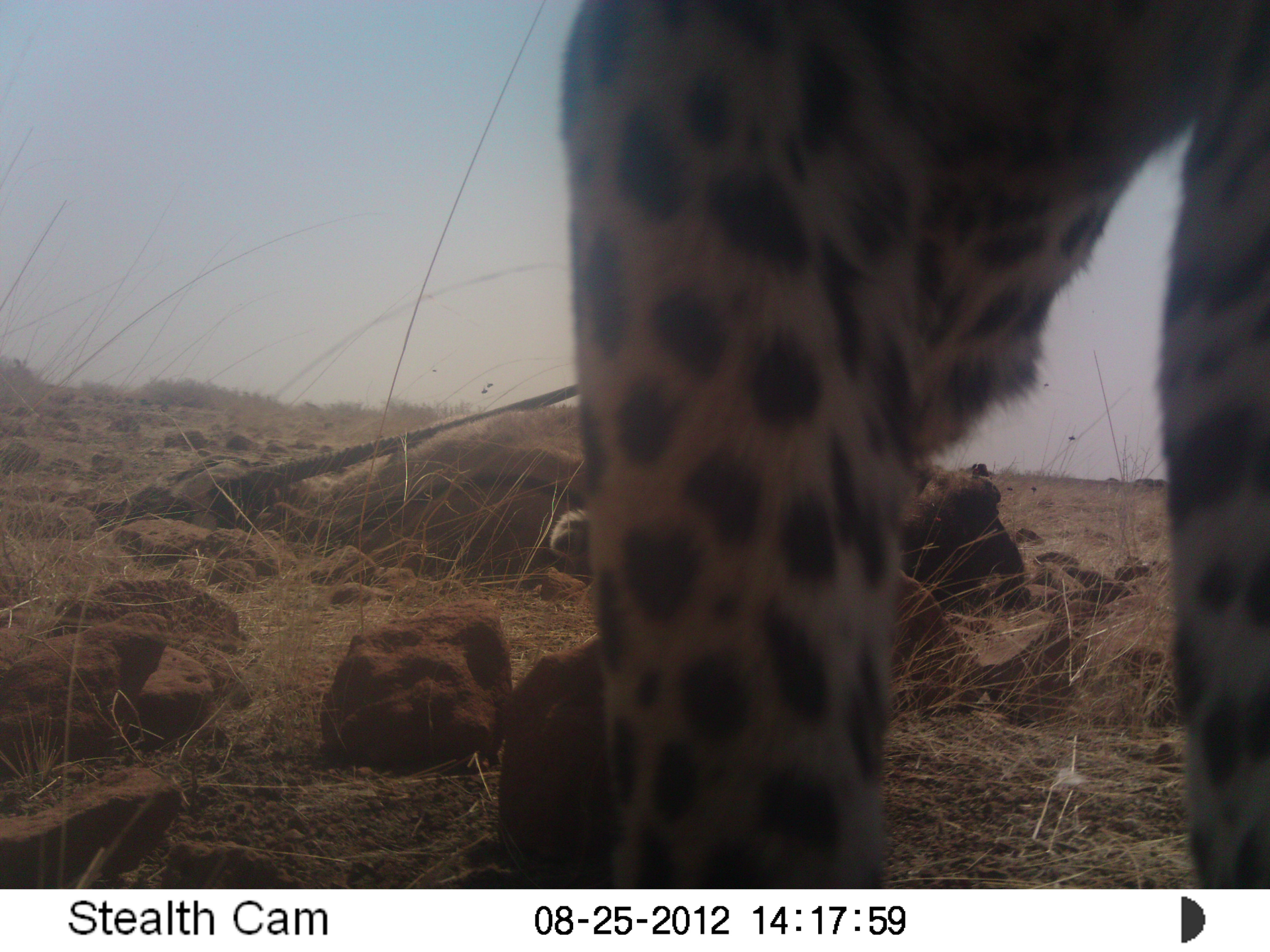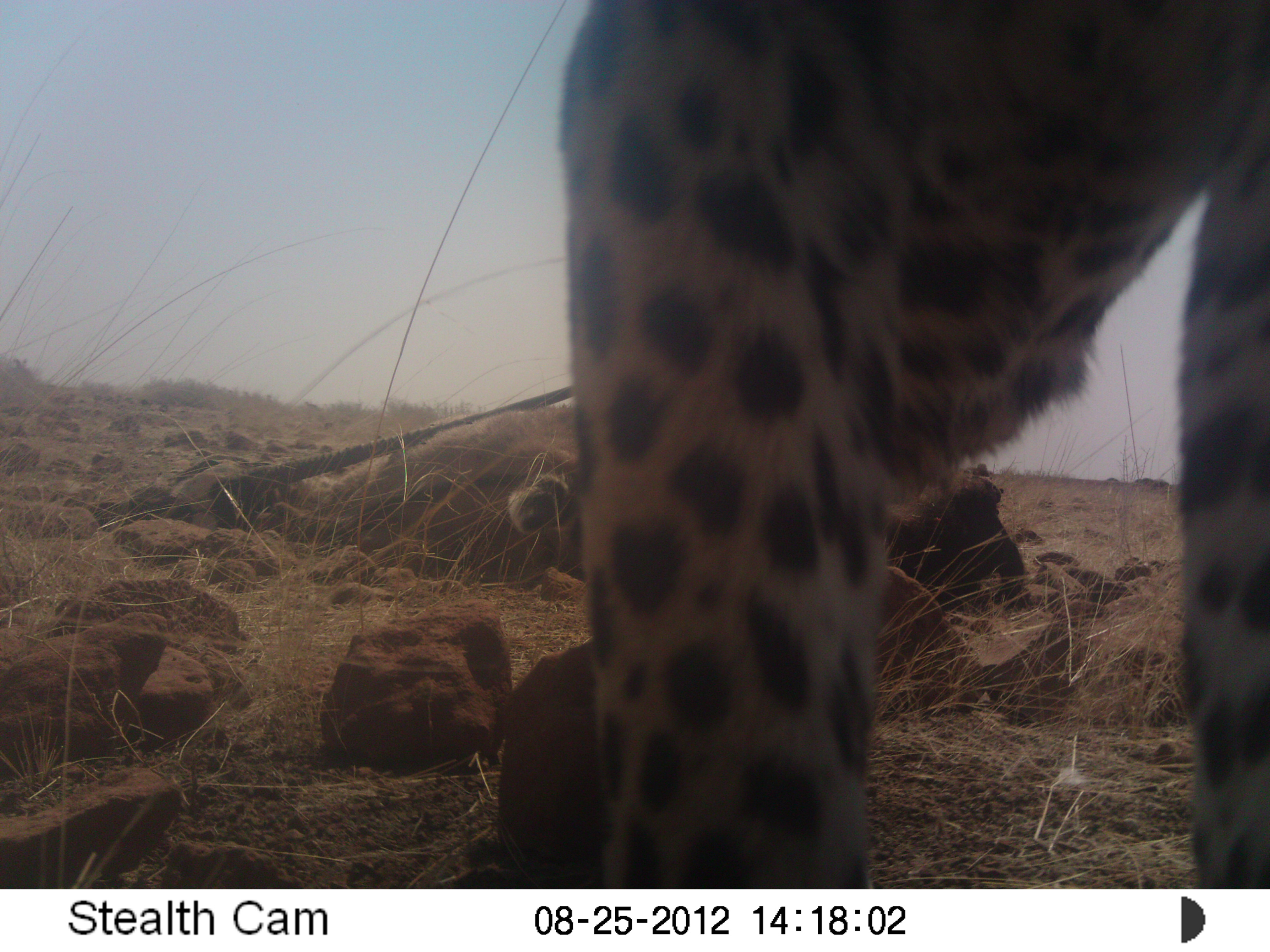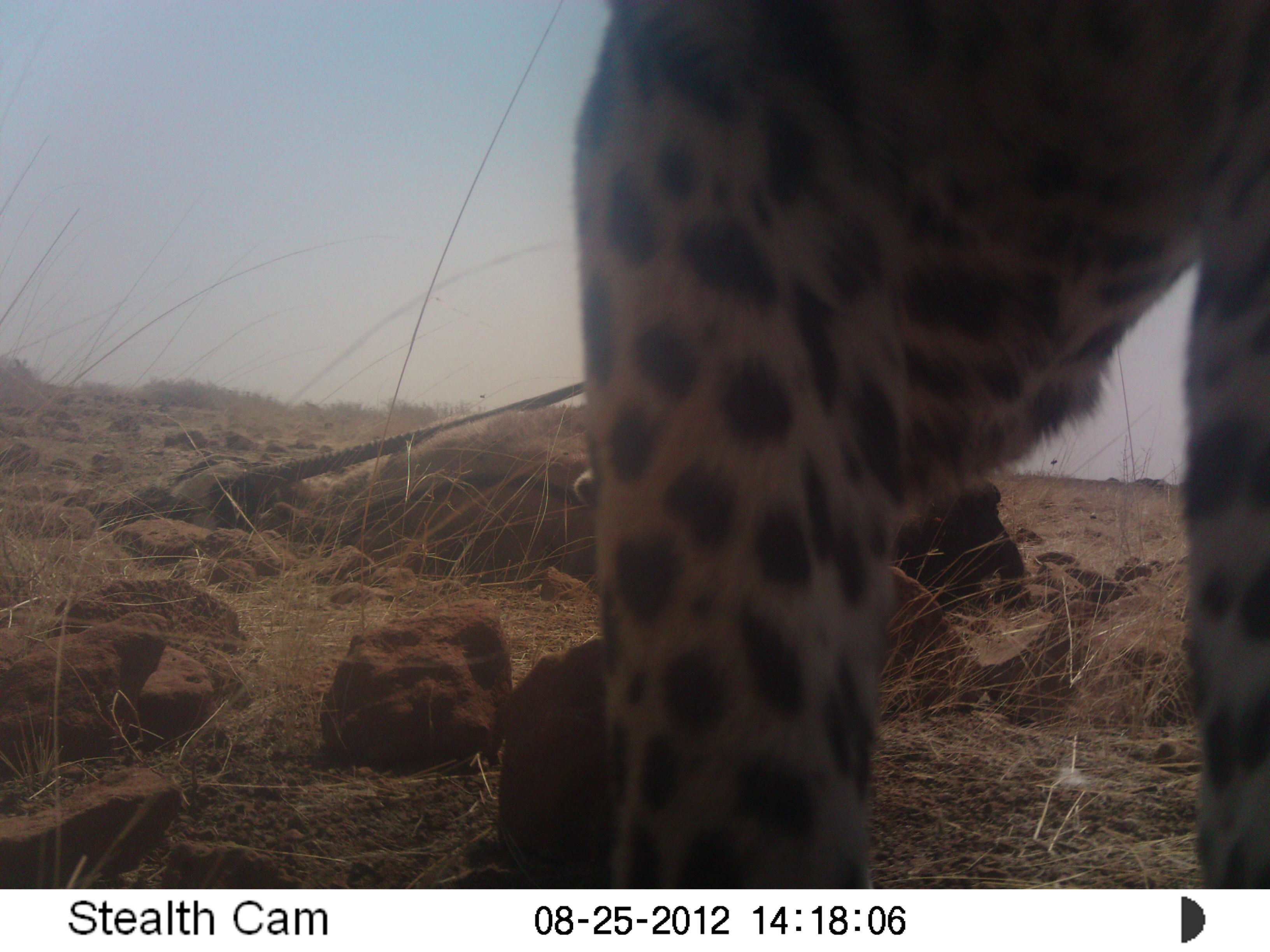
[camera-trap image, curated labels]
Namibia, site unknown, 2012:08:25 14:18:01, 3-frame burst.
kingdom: Animalia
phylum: Chordata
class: Mammalia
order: Carnivora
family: Felidae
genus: Panthera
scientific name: Panthera pardus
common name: leopard